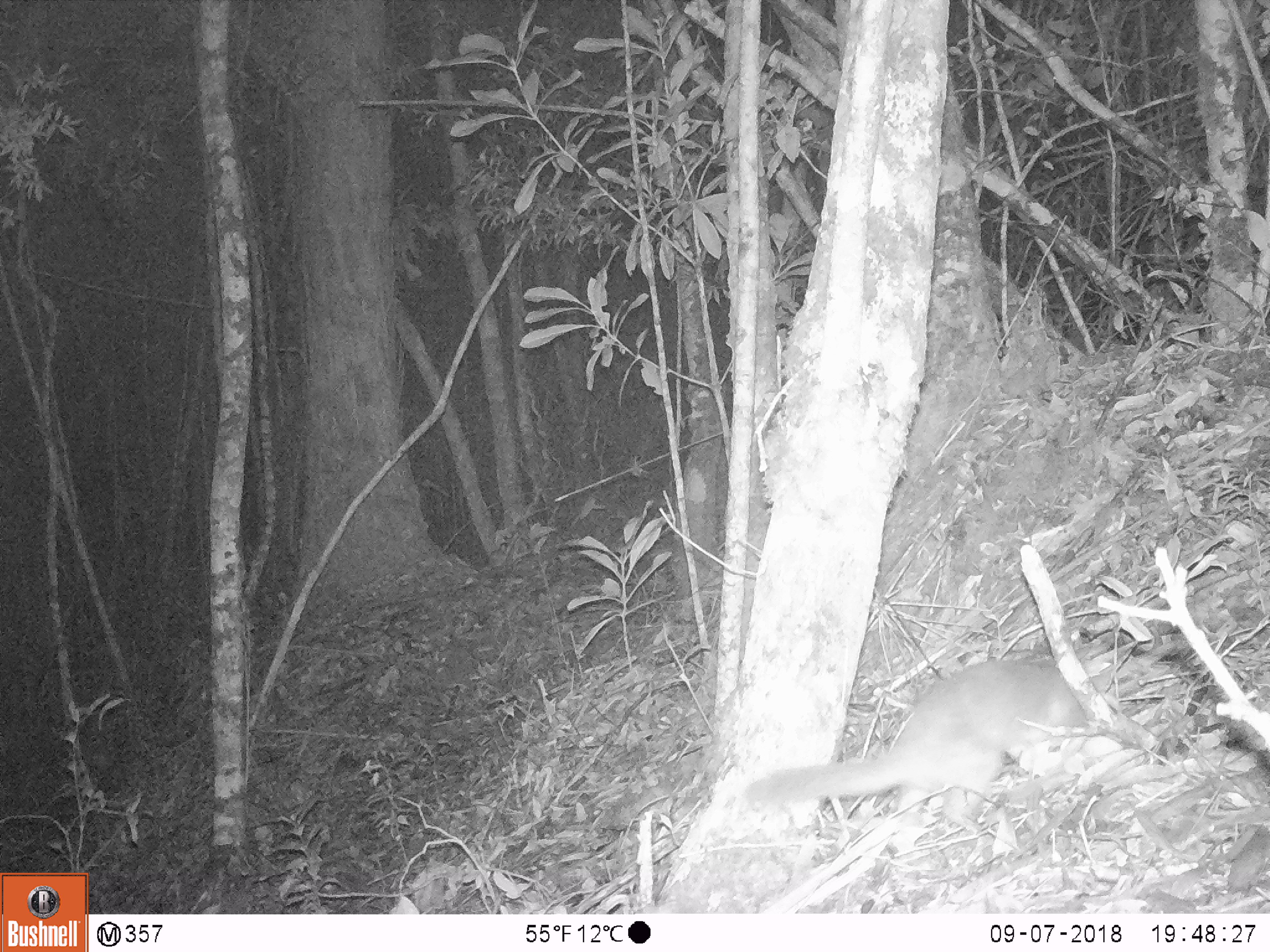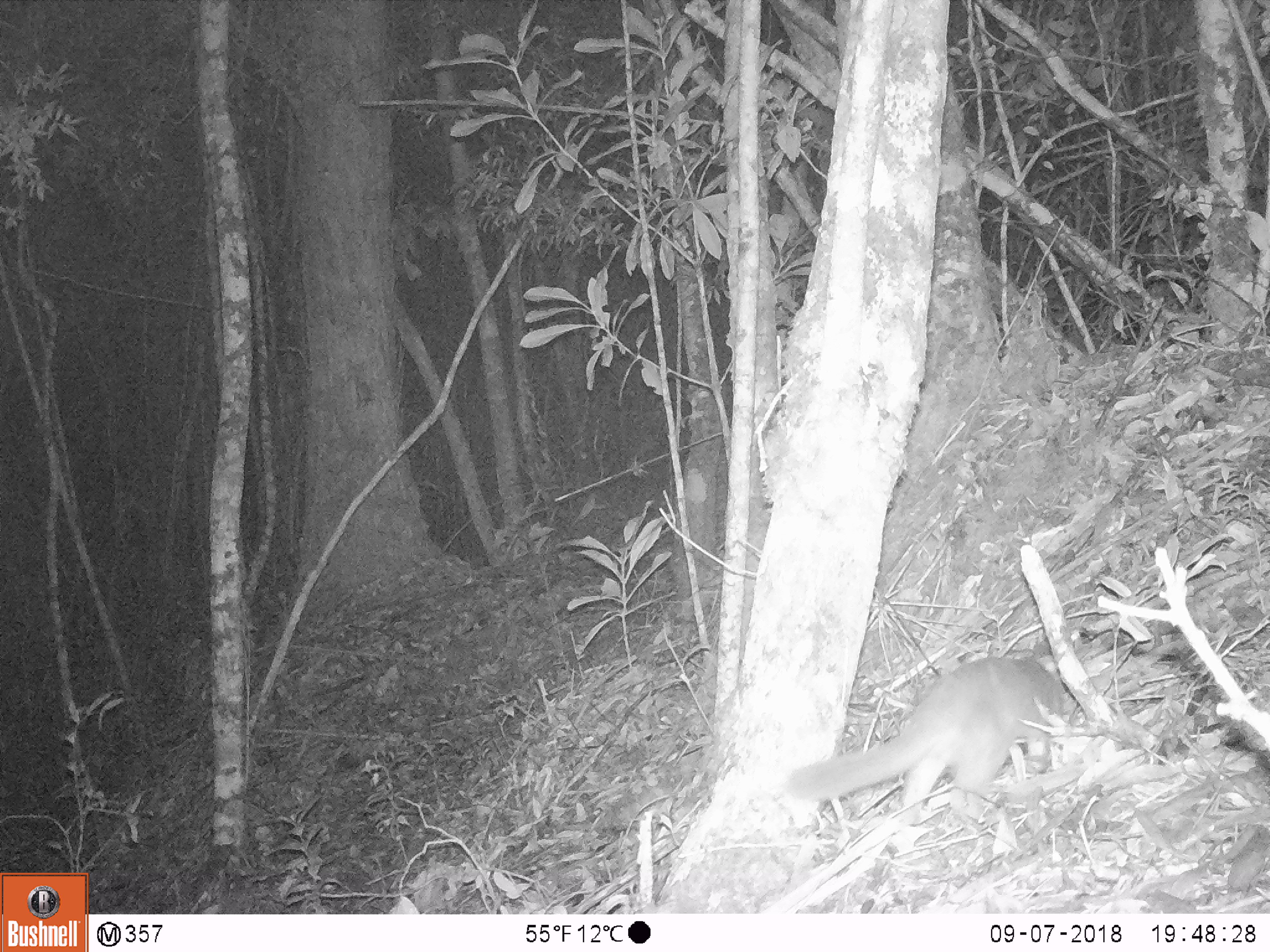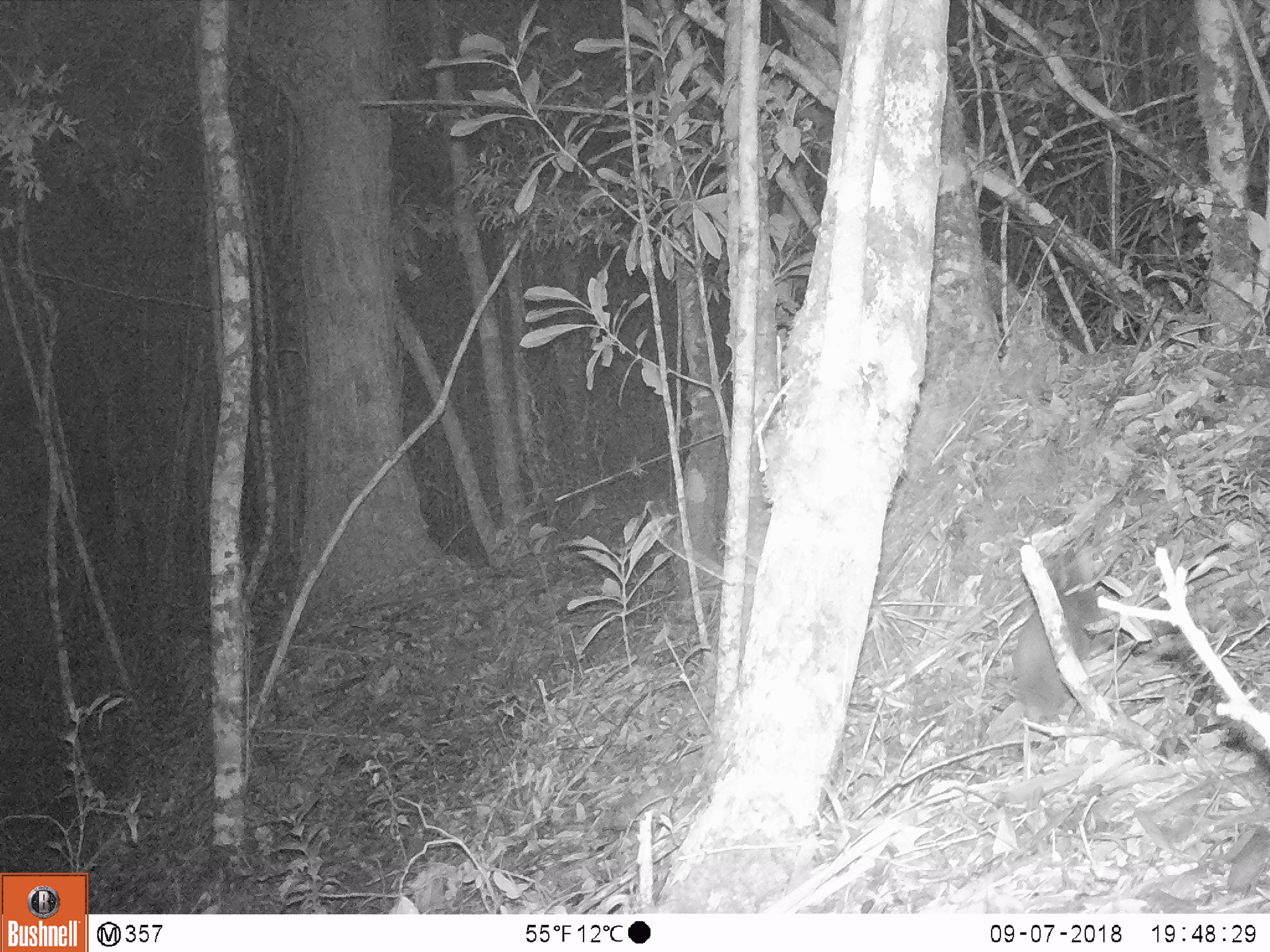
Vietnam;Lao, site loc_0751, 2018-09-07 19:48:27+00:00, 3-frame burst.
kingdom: Animalia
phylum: Chordata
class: Mammalia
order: Carnivora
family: Mustelidae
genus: Melogale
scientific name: Melogale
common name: ferret badger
Ferret badger (Melogale). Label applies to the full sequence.